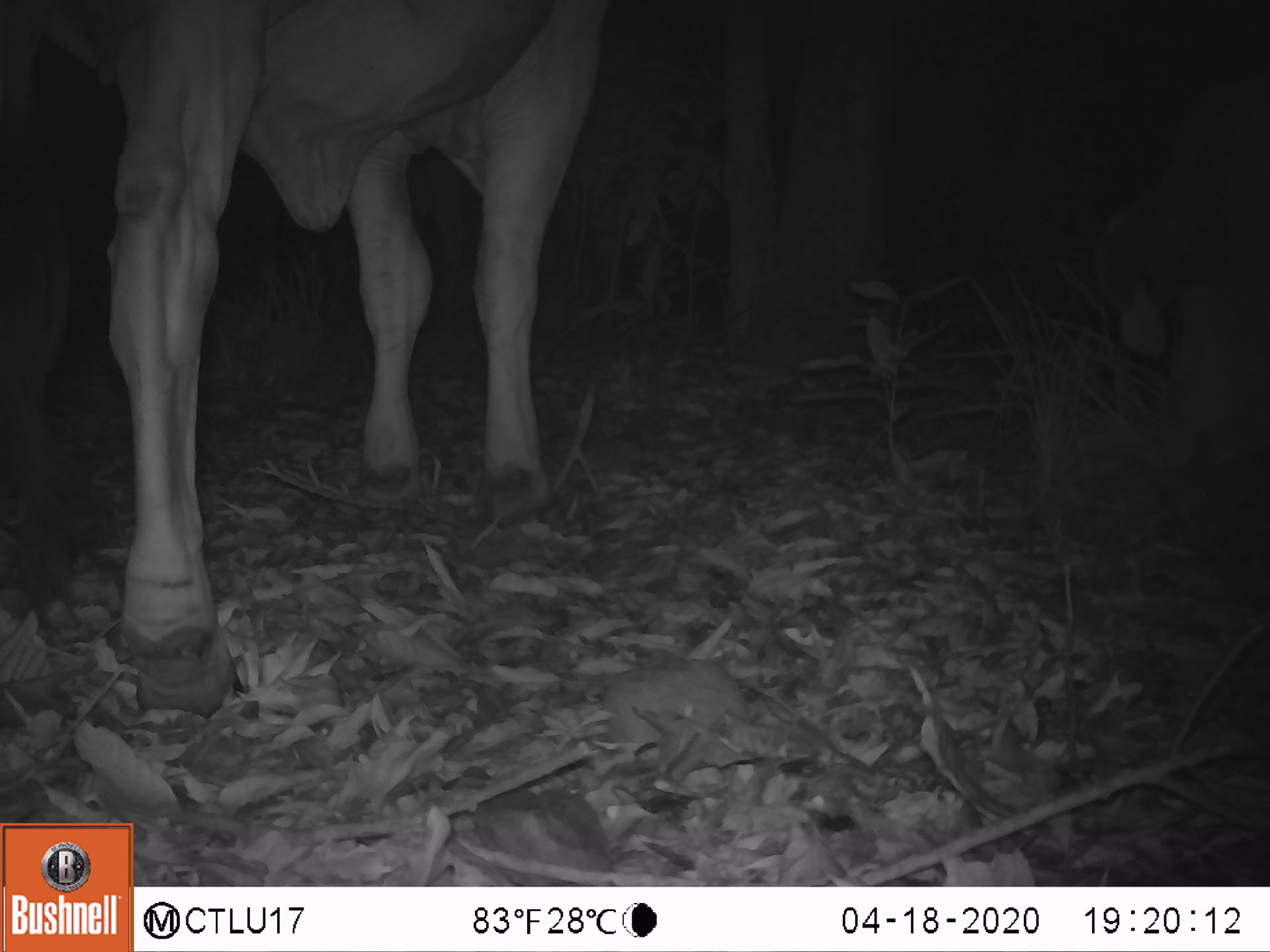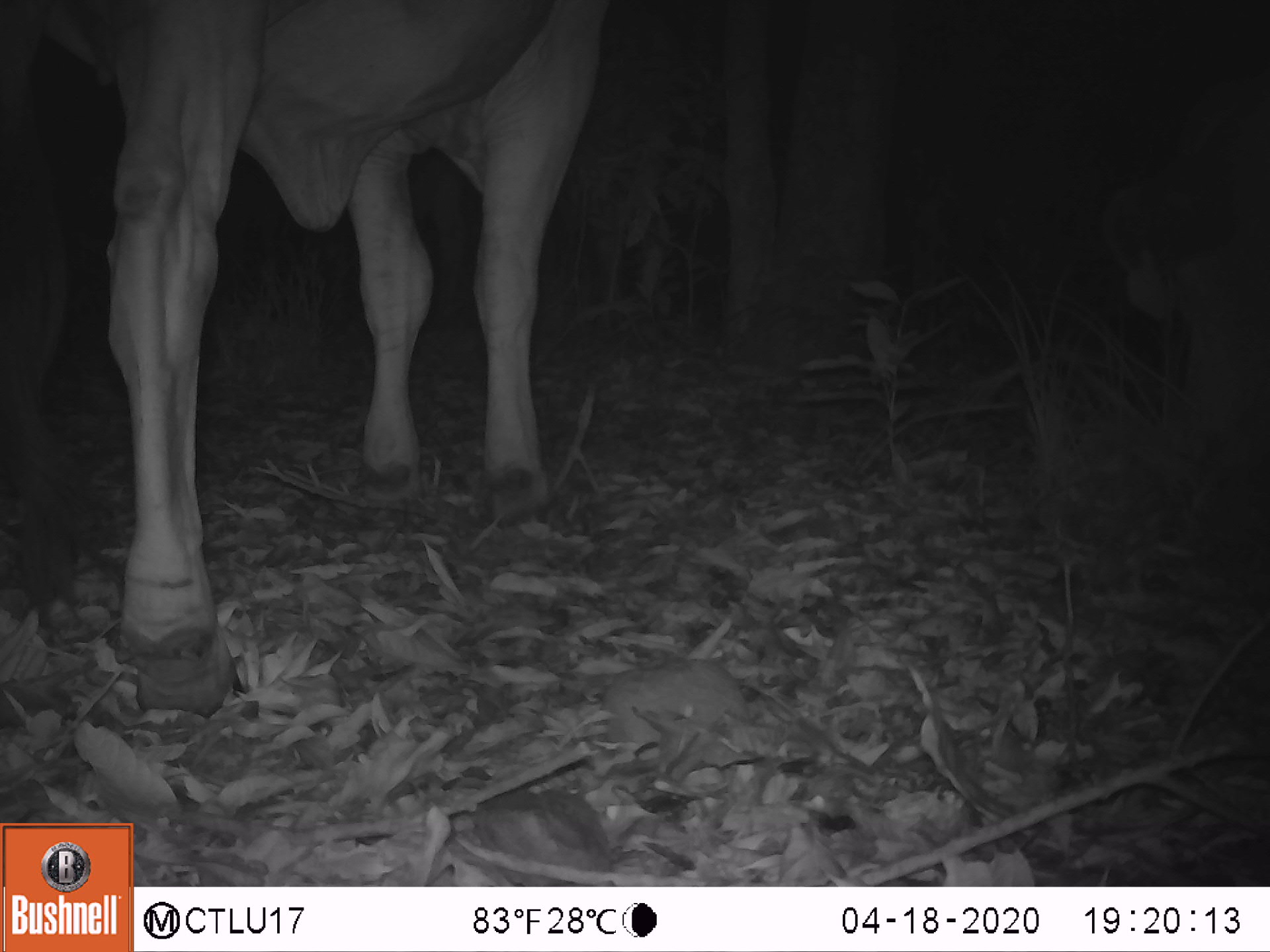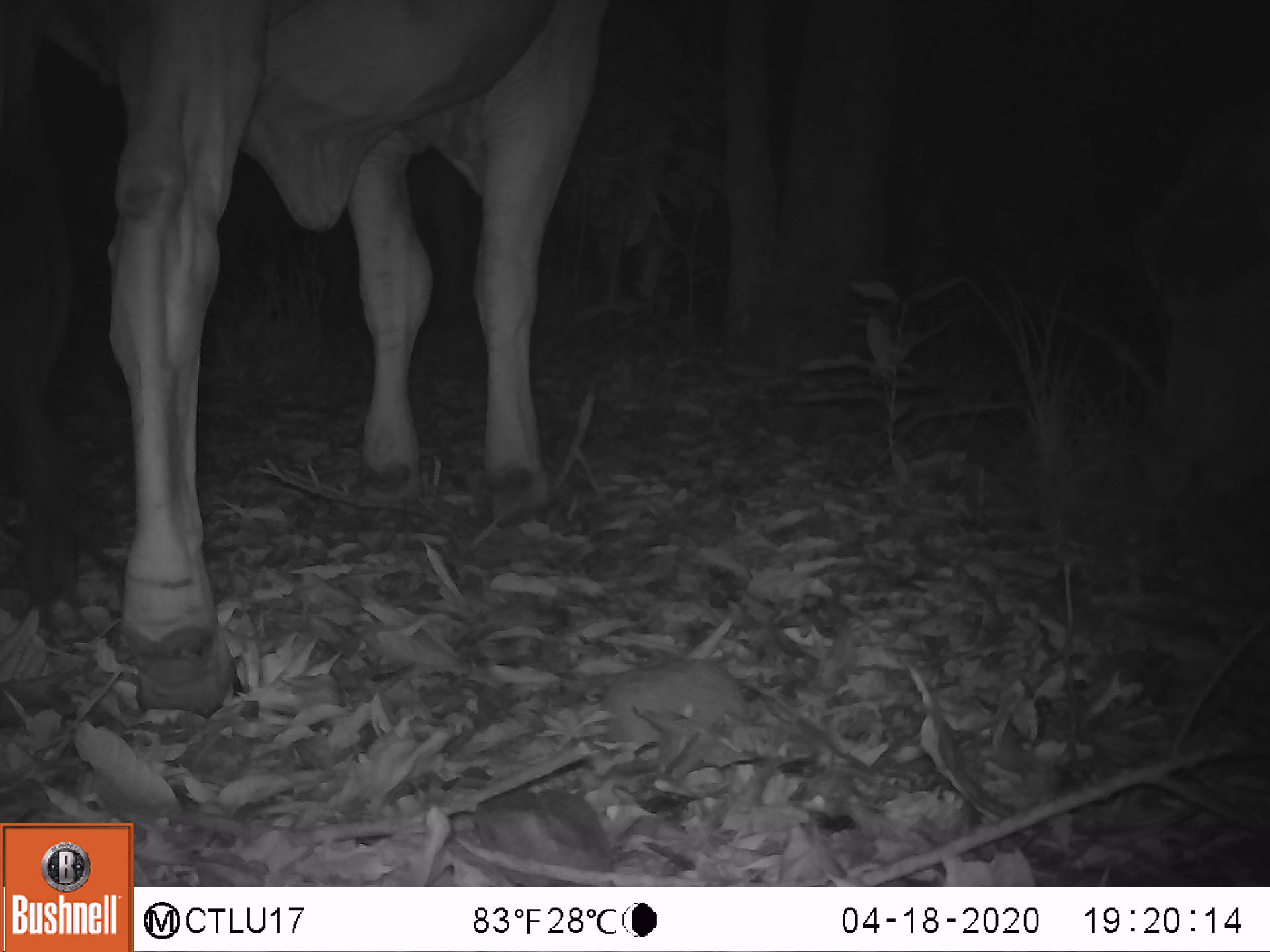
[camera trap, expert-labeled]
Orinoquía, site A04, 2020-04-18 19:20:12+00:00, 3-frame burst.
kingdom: Animalia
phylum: Chordata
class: Mammalia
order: Artiodactyla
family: Bovidae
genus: Bos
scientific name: Bos taurus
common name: cow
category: cattle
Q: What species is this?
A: Cattle (cow) (Bos taurus).